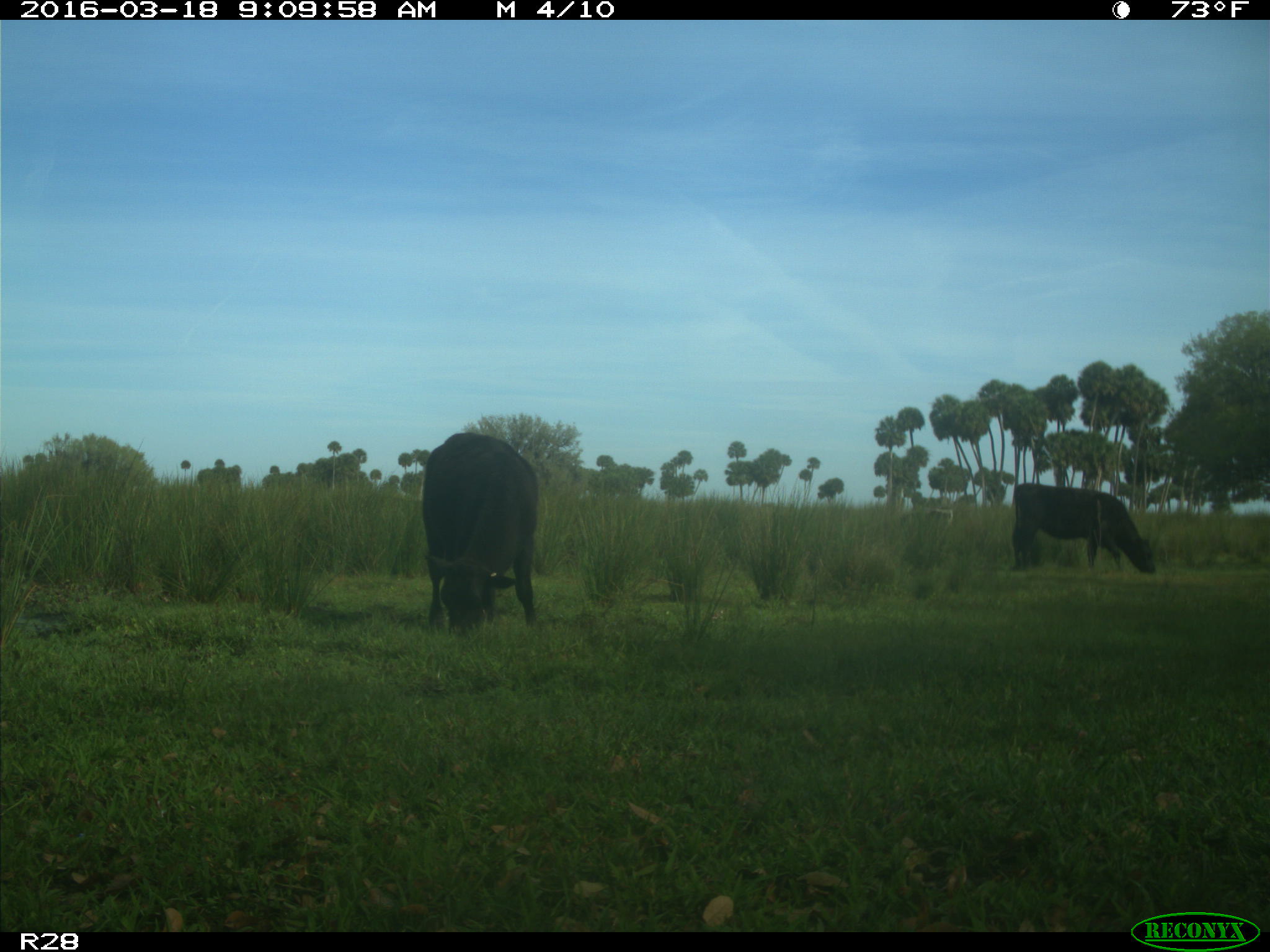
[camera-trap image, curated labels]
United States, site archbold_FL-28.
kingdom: Animalia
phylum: Chordata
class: Mammalia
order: Artiodactyla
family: Bovidae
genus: Bos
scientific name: Bos taurus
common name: domestic cow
Bos taurus (domestic cow).